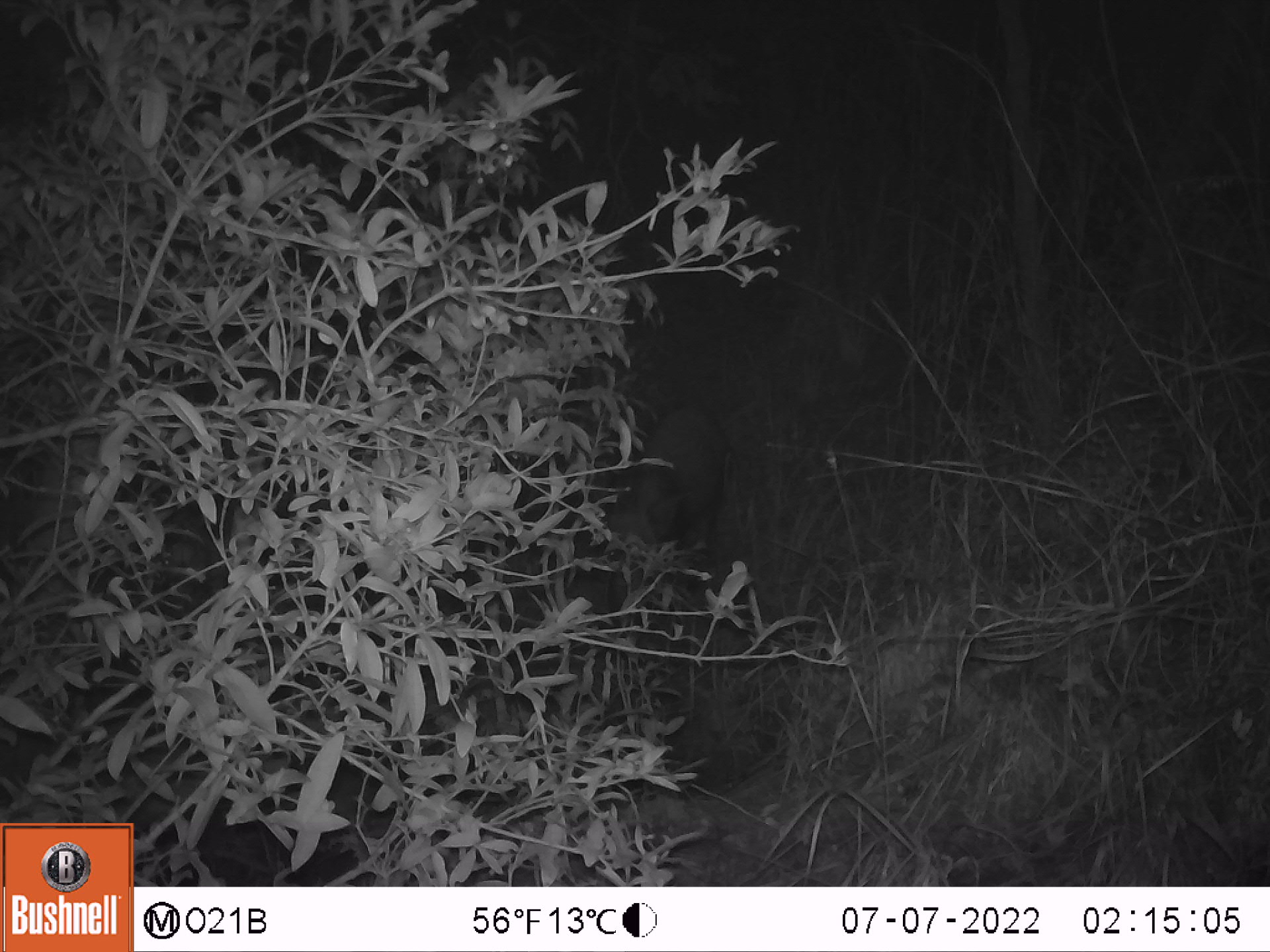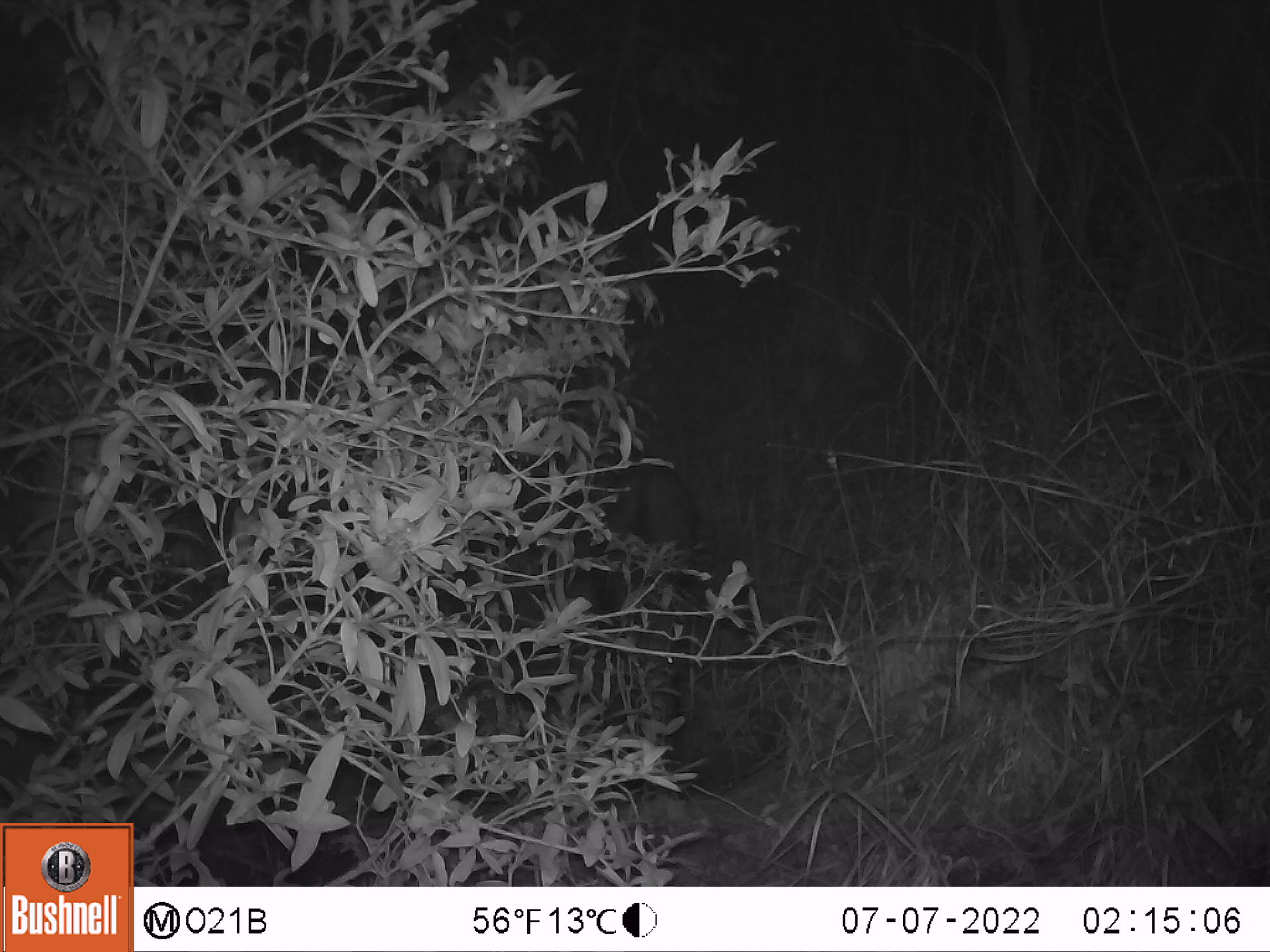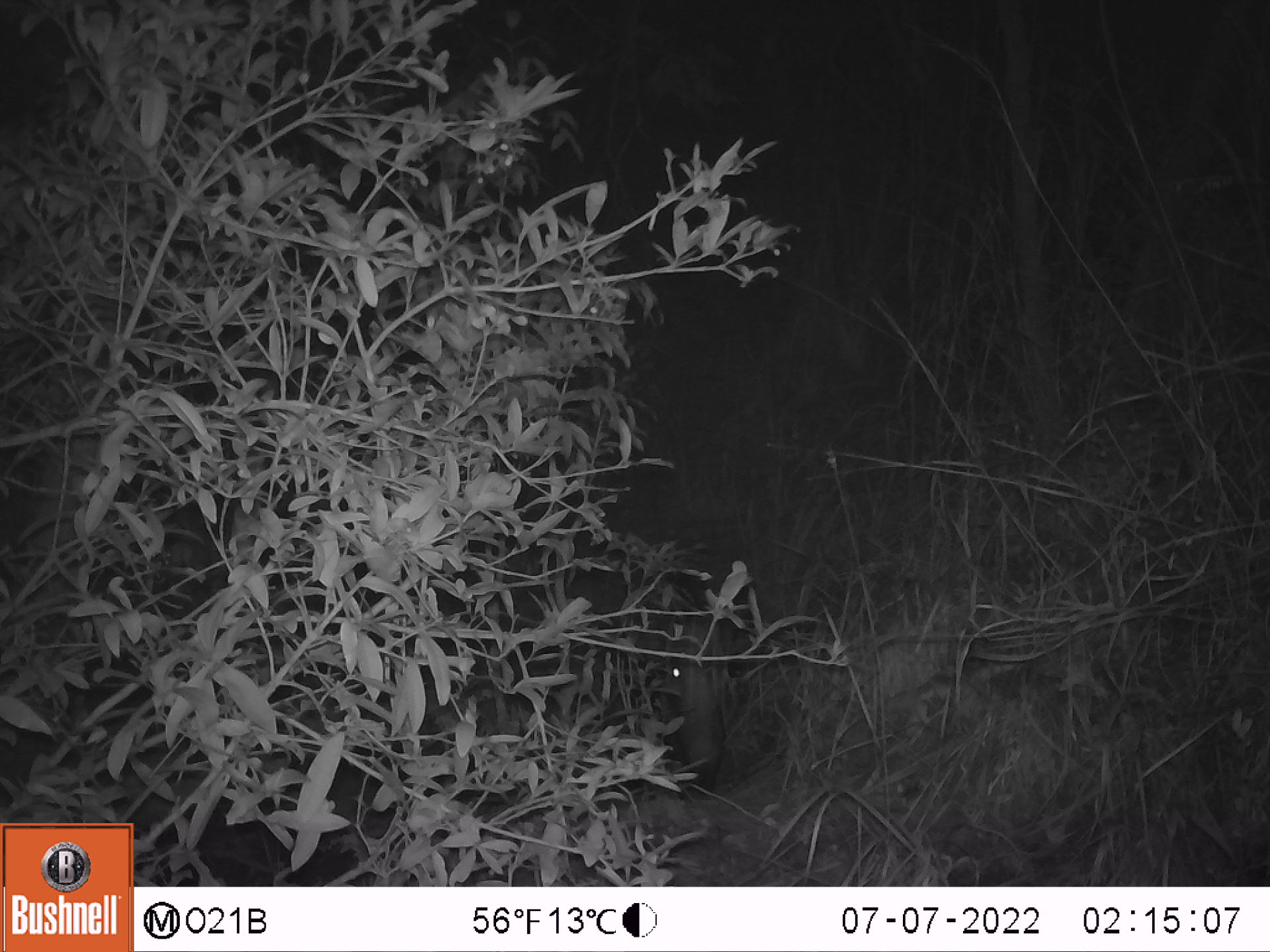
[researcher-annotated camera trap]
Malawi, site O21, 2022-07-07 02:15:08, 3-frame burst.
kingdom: Animalia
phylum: Chordata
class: Mammalia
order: Artiodactyla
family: Suidae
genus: Potamochoerus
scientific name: Potamochoerus larvatus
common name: bushpig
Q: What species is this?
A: Bushpig (Potamochoerus larvatus).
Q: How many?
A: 1.